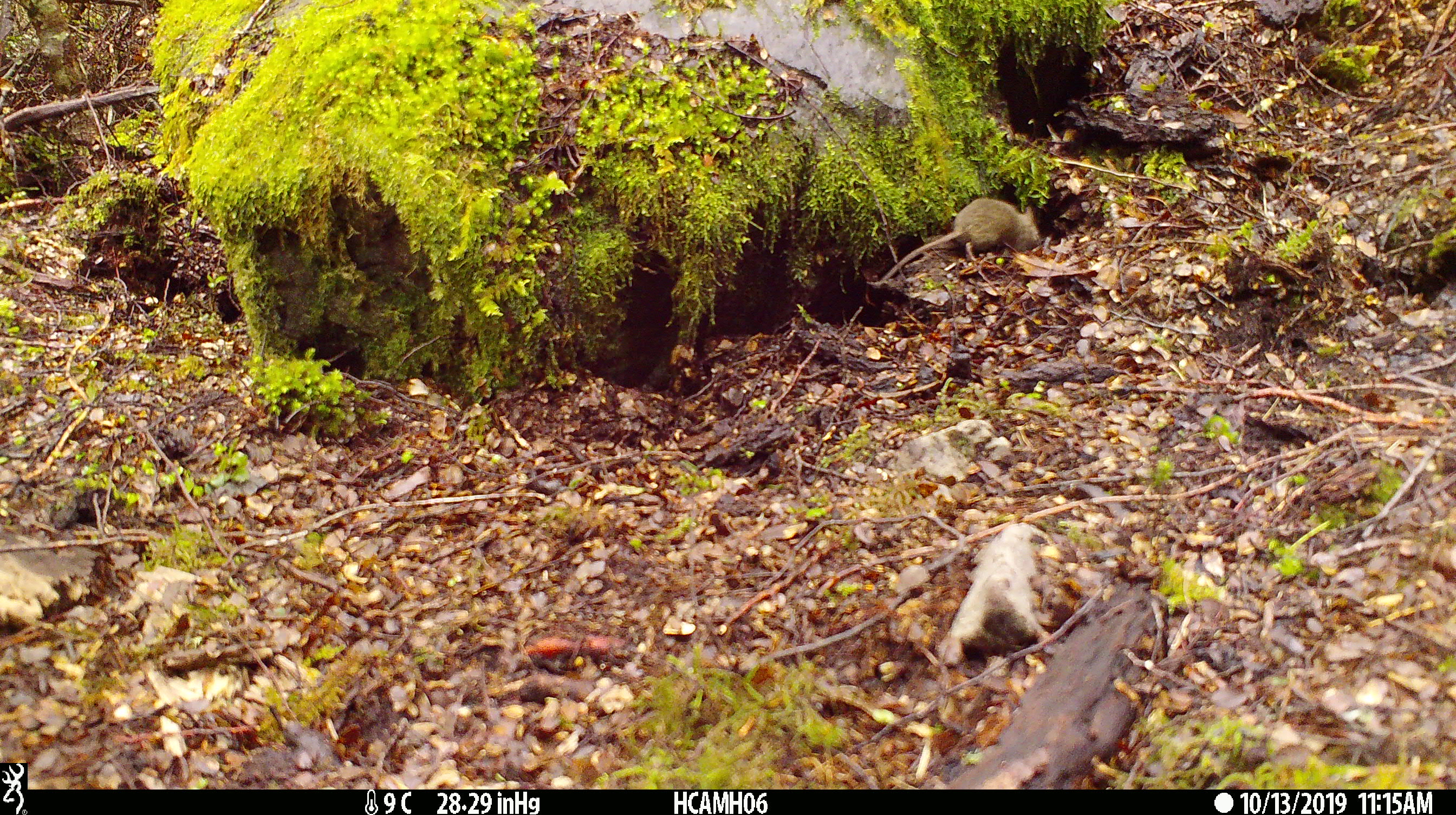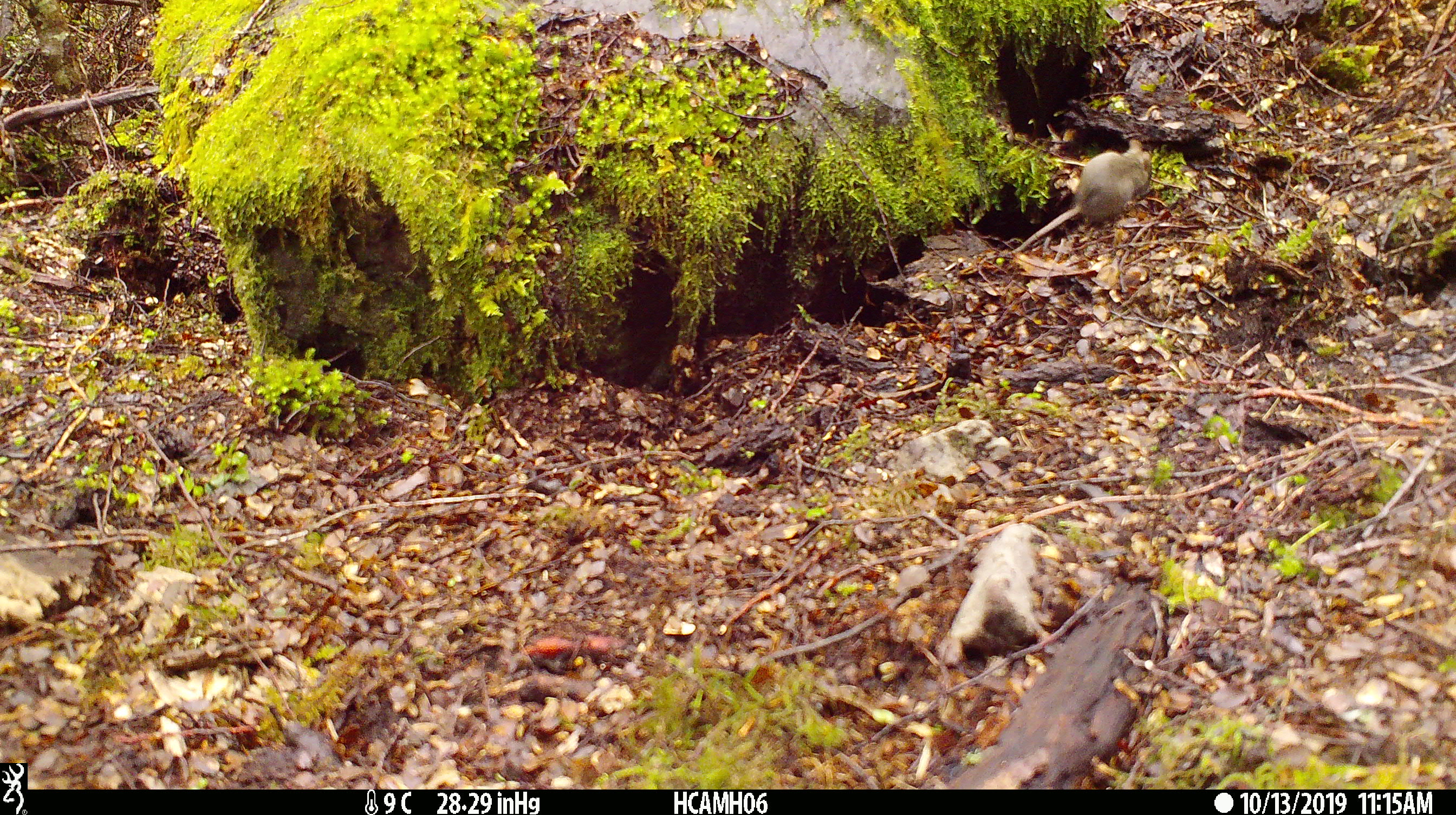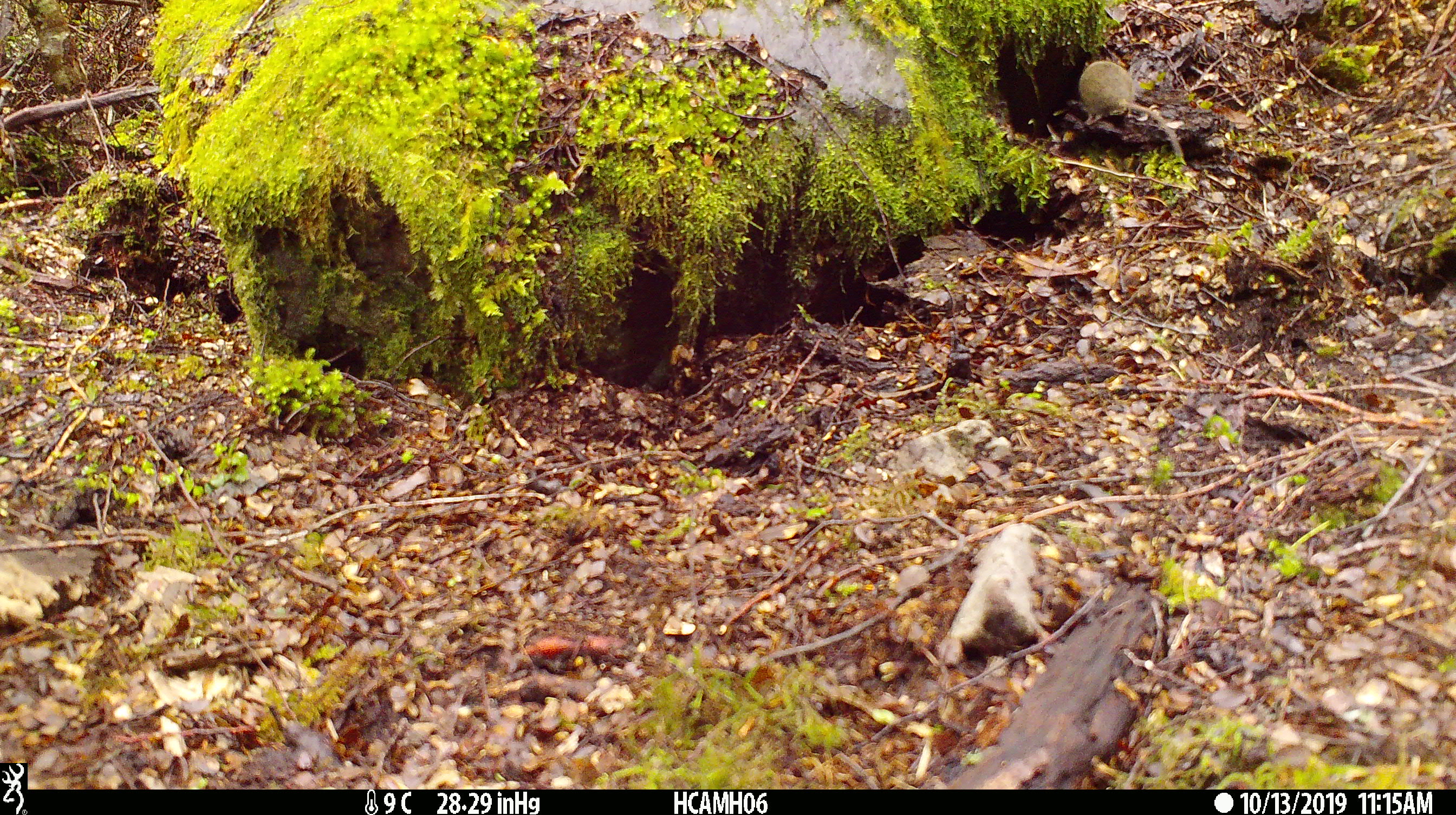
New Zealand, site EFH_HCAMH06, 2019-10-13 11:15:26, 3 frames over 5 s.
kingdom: Animalia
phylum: Chordata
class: Mammalia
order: Rodentia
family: Muridae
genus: Mus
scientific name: Mus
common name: mouse